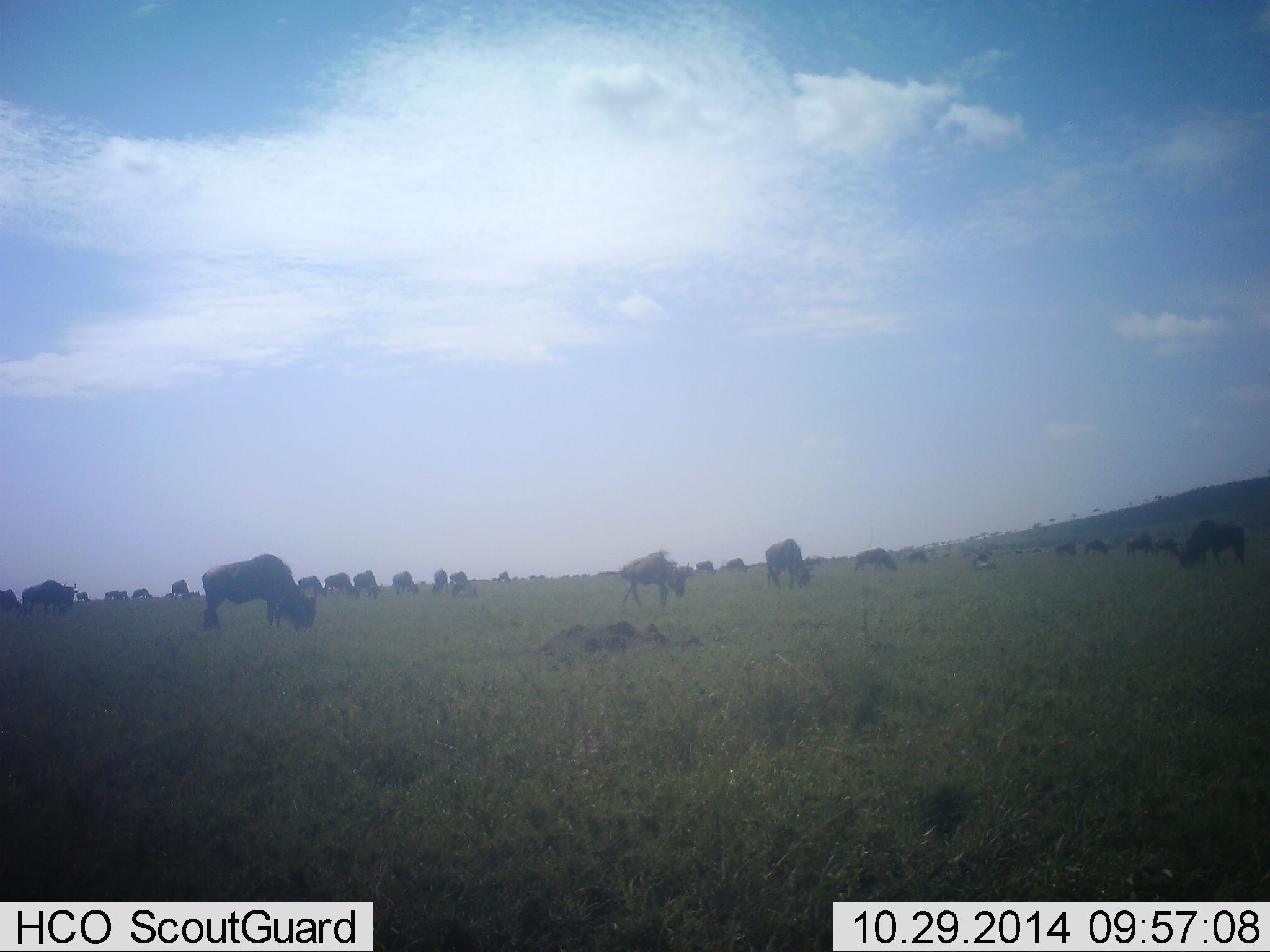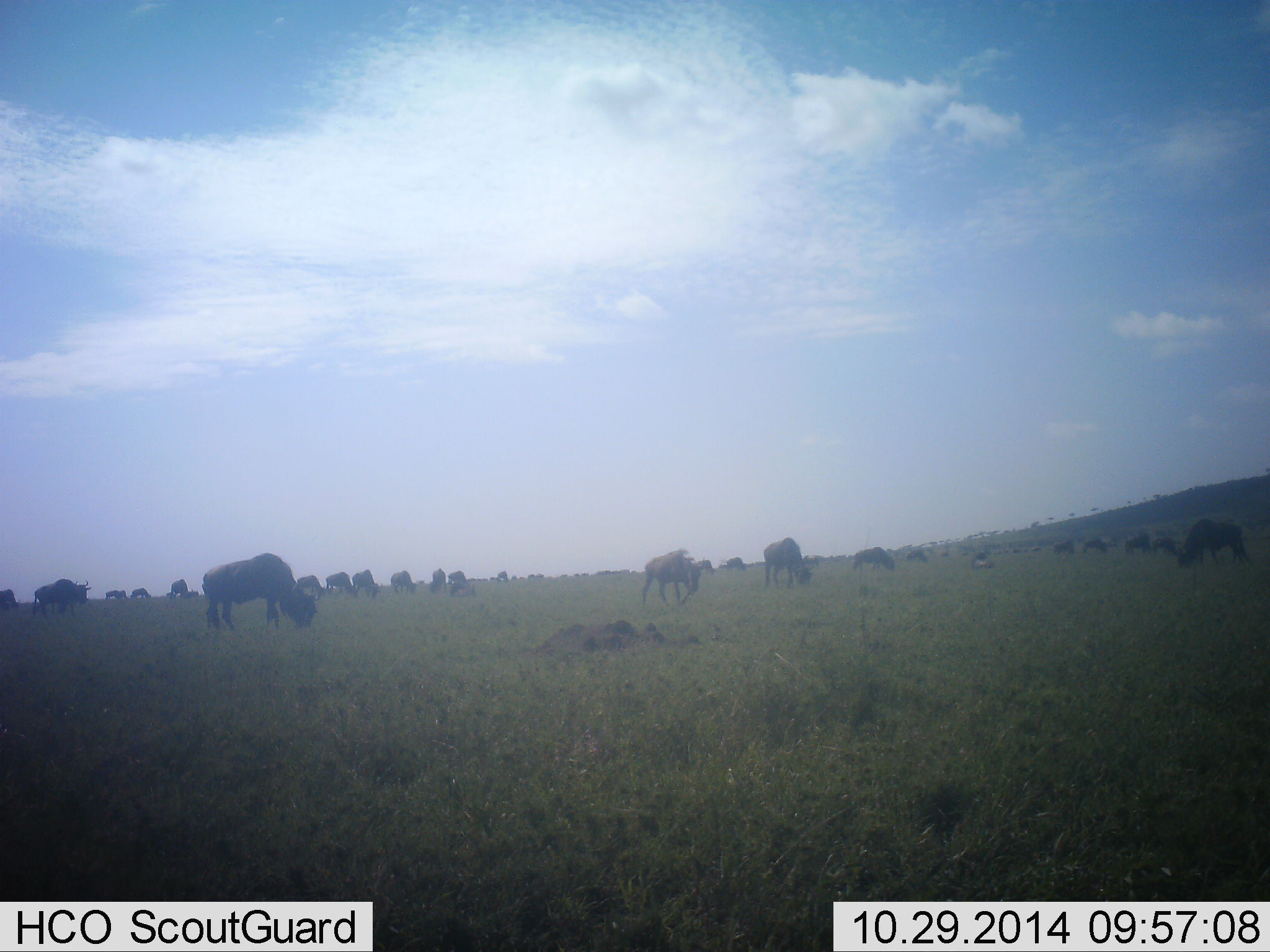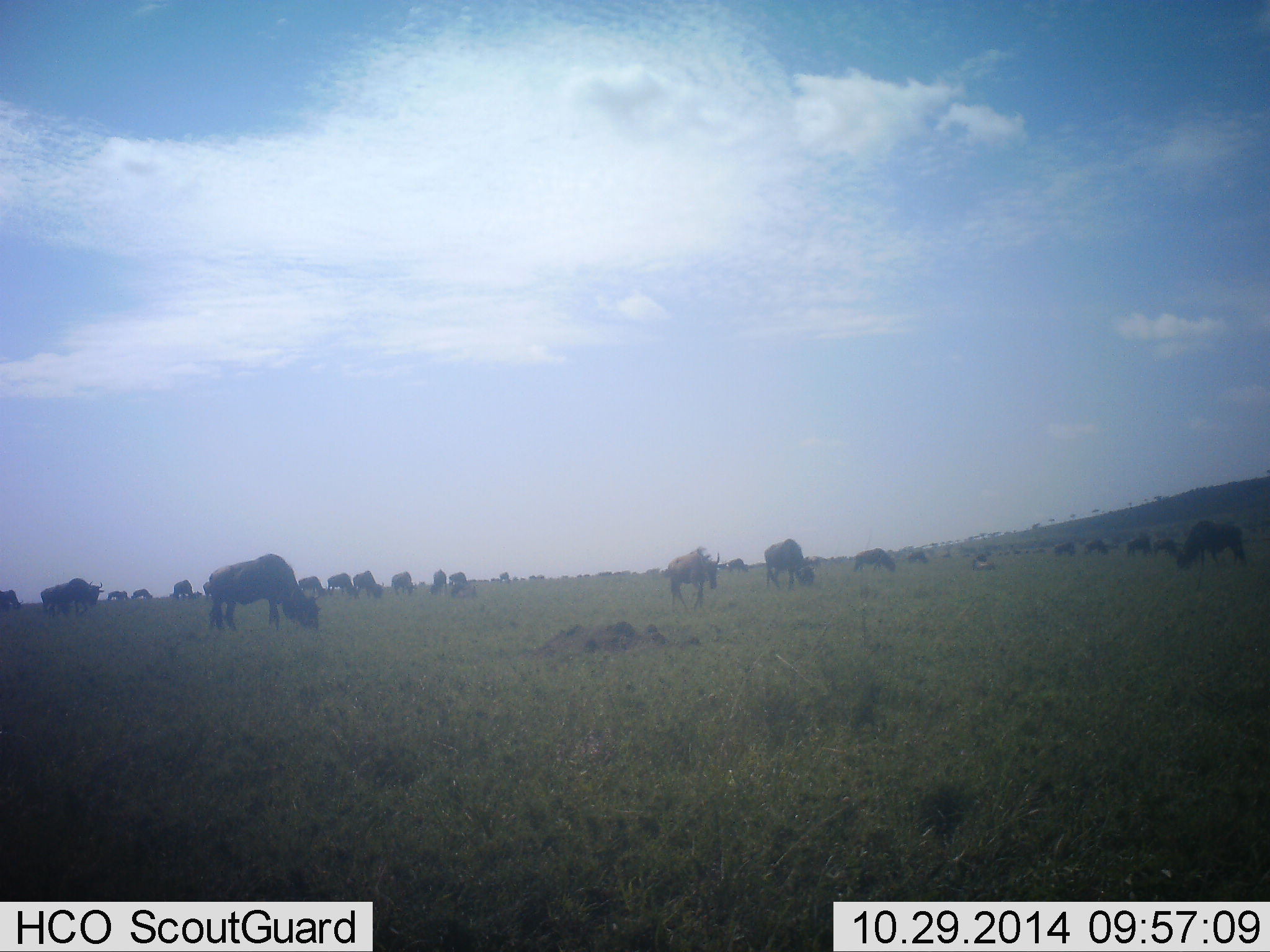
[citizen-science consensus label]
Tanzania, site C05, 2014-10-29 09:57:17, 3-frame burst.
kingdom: Animalia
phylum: Chordata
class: Mammalia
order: Artiodactyla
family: Bovidae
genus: Connochaetes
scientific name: Connochaetes taurinus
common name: blue wildebeest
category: wildebeest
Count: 11-50.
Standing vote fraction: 20%.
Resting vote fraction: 0%.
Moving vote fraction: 80%.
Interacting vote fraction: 0%.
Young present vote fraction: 0%.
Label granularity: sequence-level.